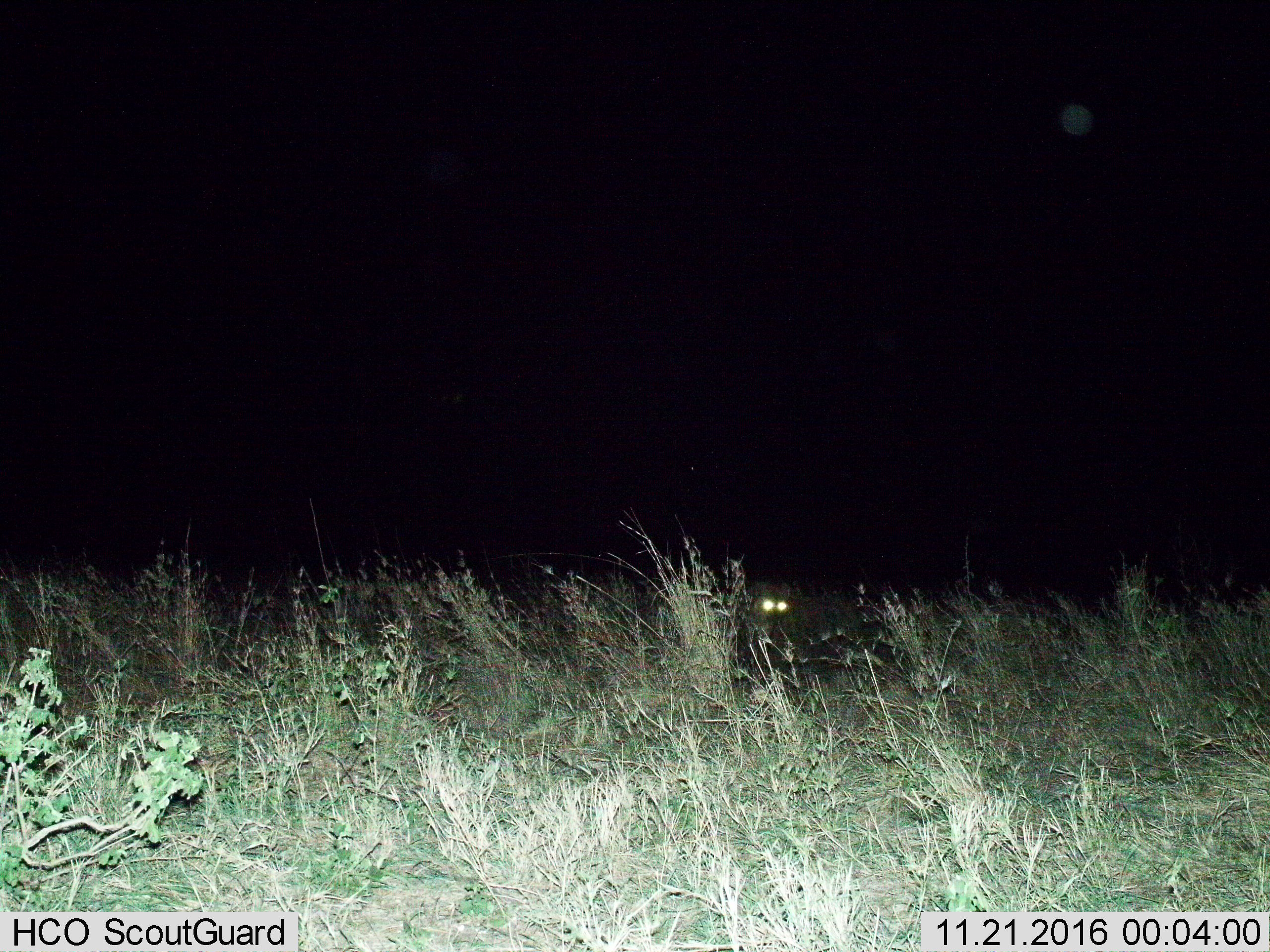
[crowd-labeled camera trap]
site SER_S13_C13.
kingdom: Animalia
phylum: Chordata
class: Mammalia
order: Carnivora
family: Hyaenidae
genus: Crocuta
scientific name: Crocuta crocuta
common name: spotted hyena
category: hyenaspotted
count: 1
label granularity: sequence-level